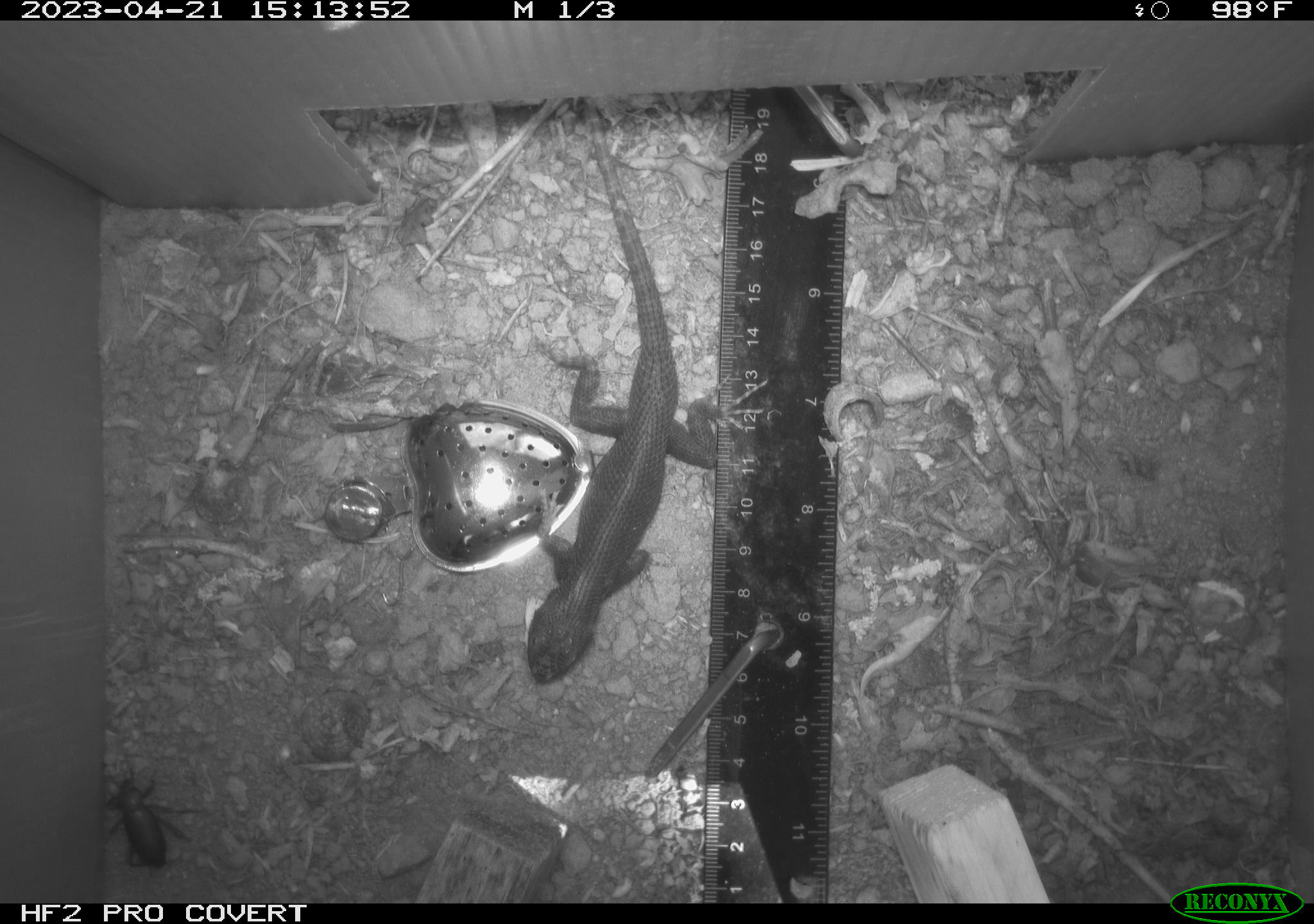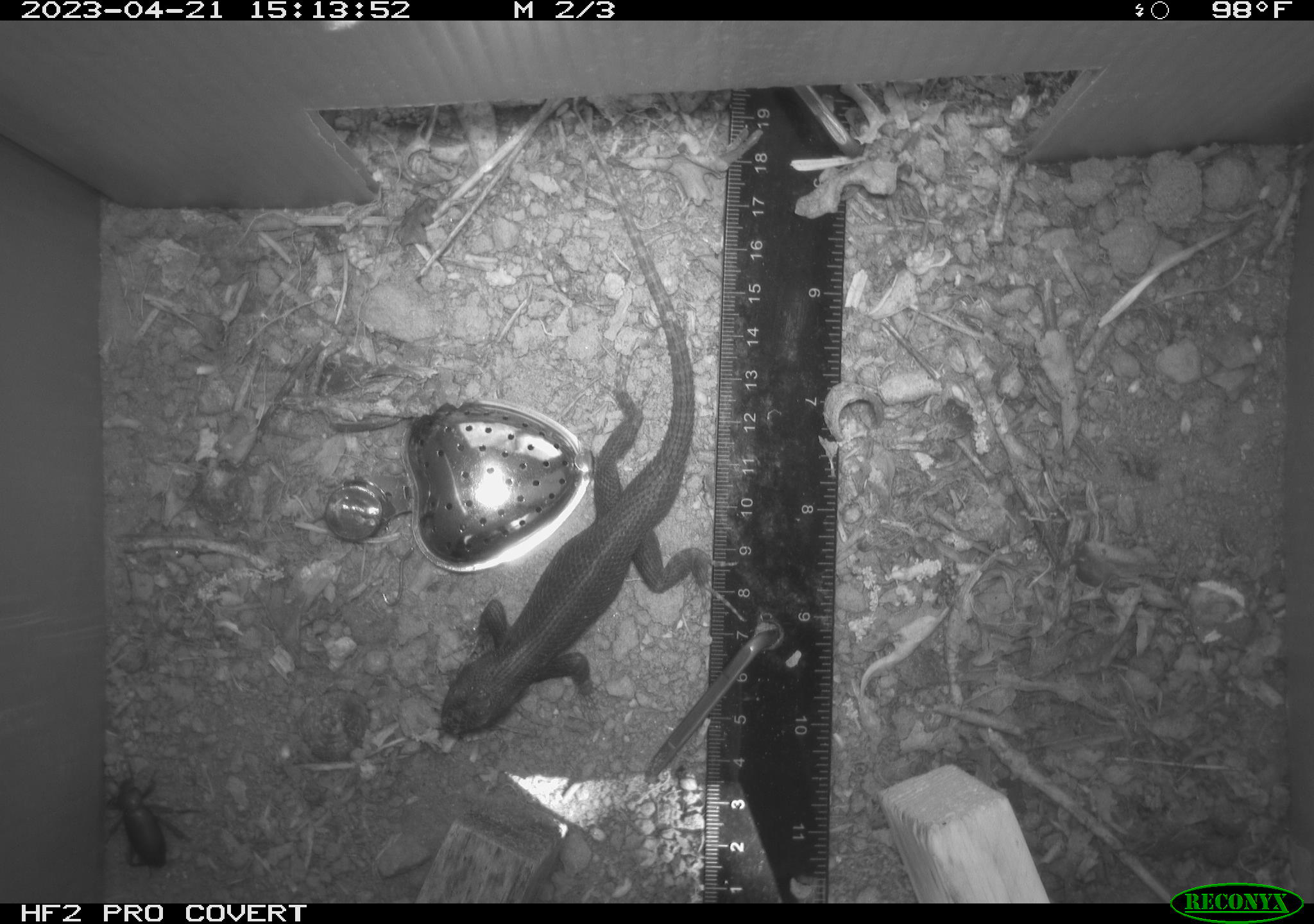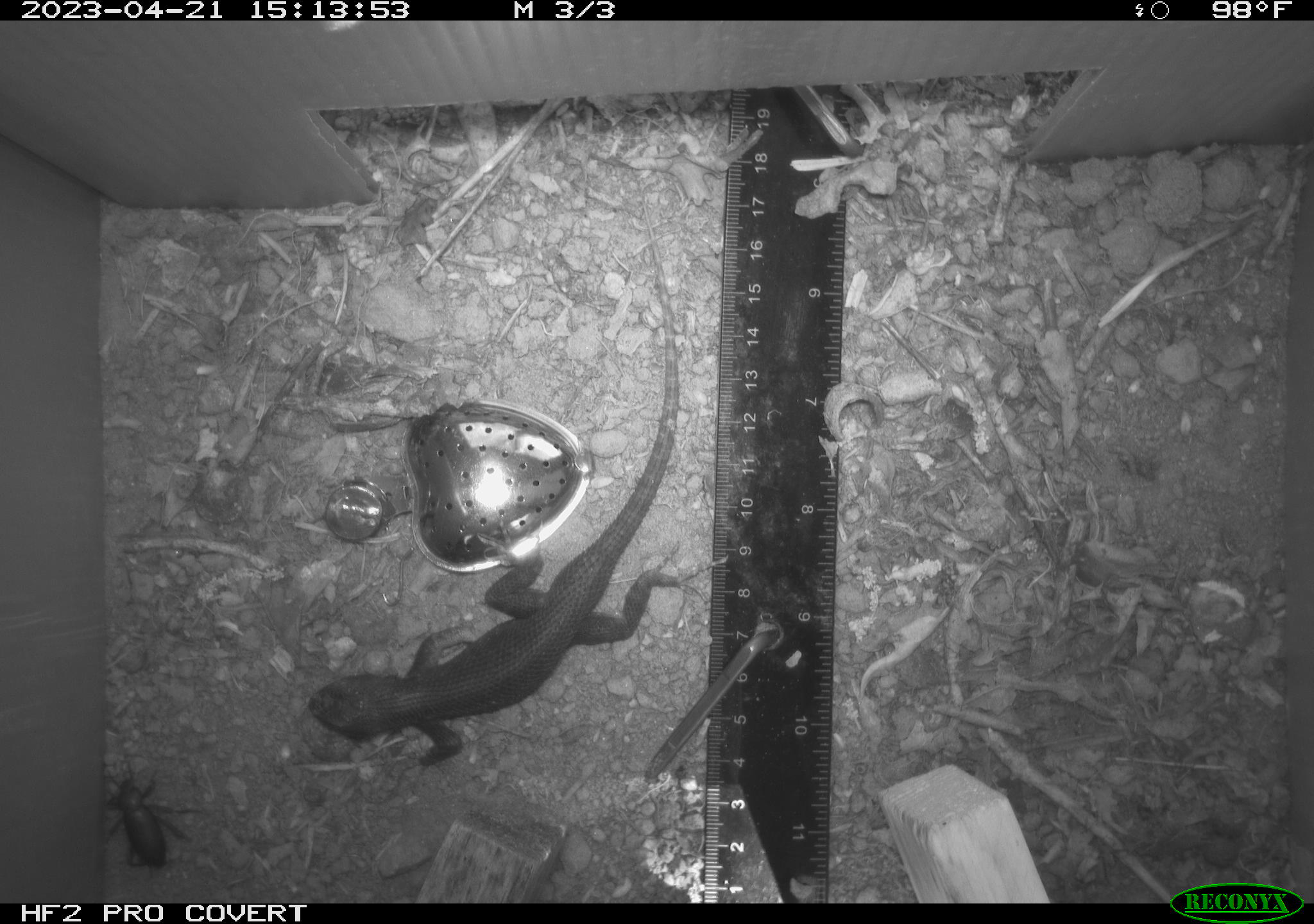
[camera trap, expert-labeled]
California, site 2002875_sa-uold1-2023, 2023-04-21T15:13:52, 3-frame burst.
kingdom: Animalia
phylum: Arthropoda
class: Insecta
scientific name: Insecta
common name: insect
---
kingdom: Animalia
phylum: Chordata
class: Reptilia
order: Squamata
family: Phrynosomatidae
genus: Sceloporus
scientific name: Sceloporus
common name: spiny lizards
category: sceloporus species